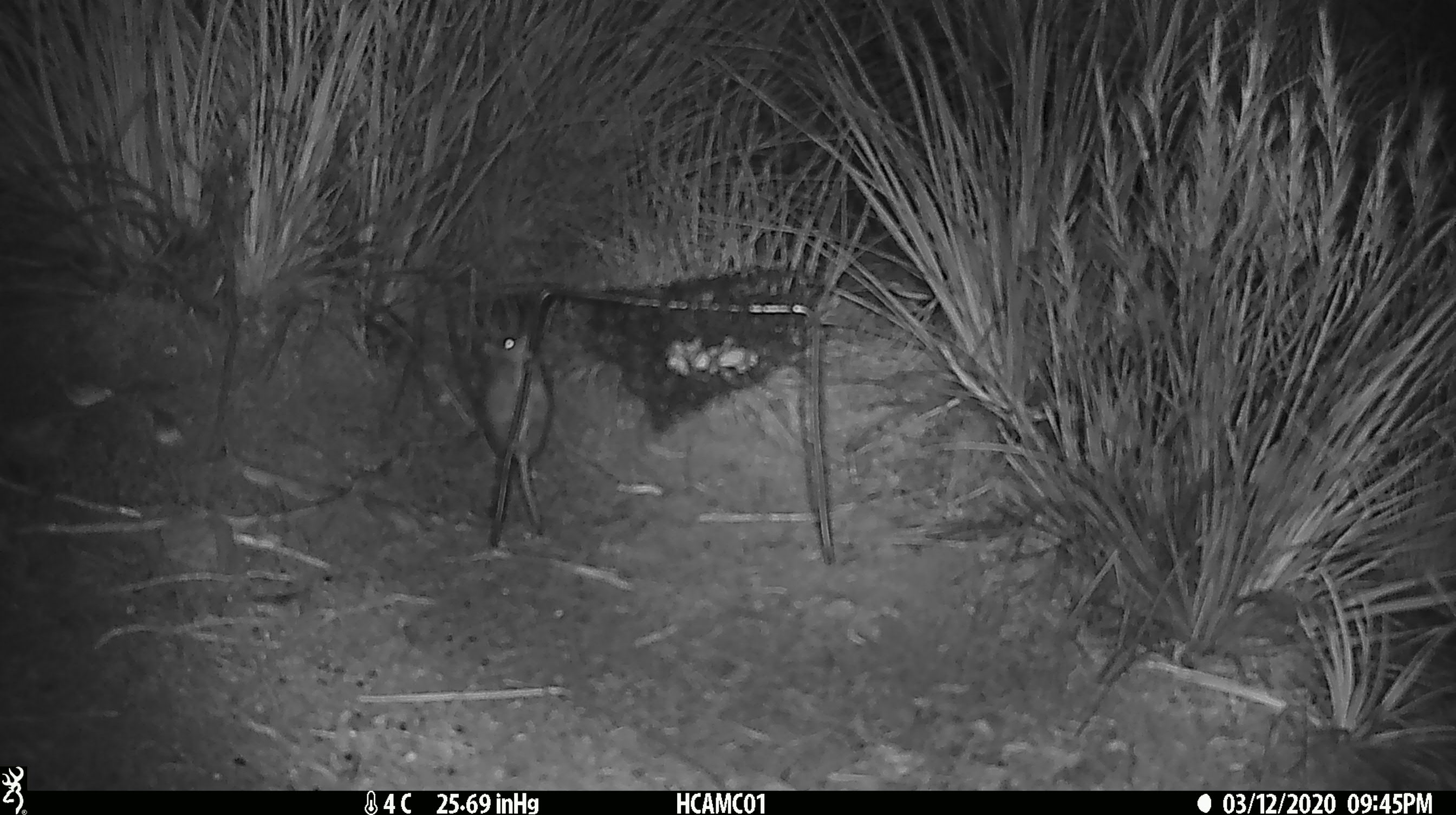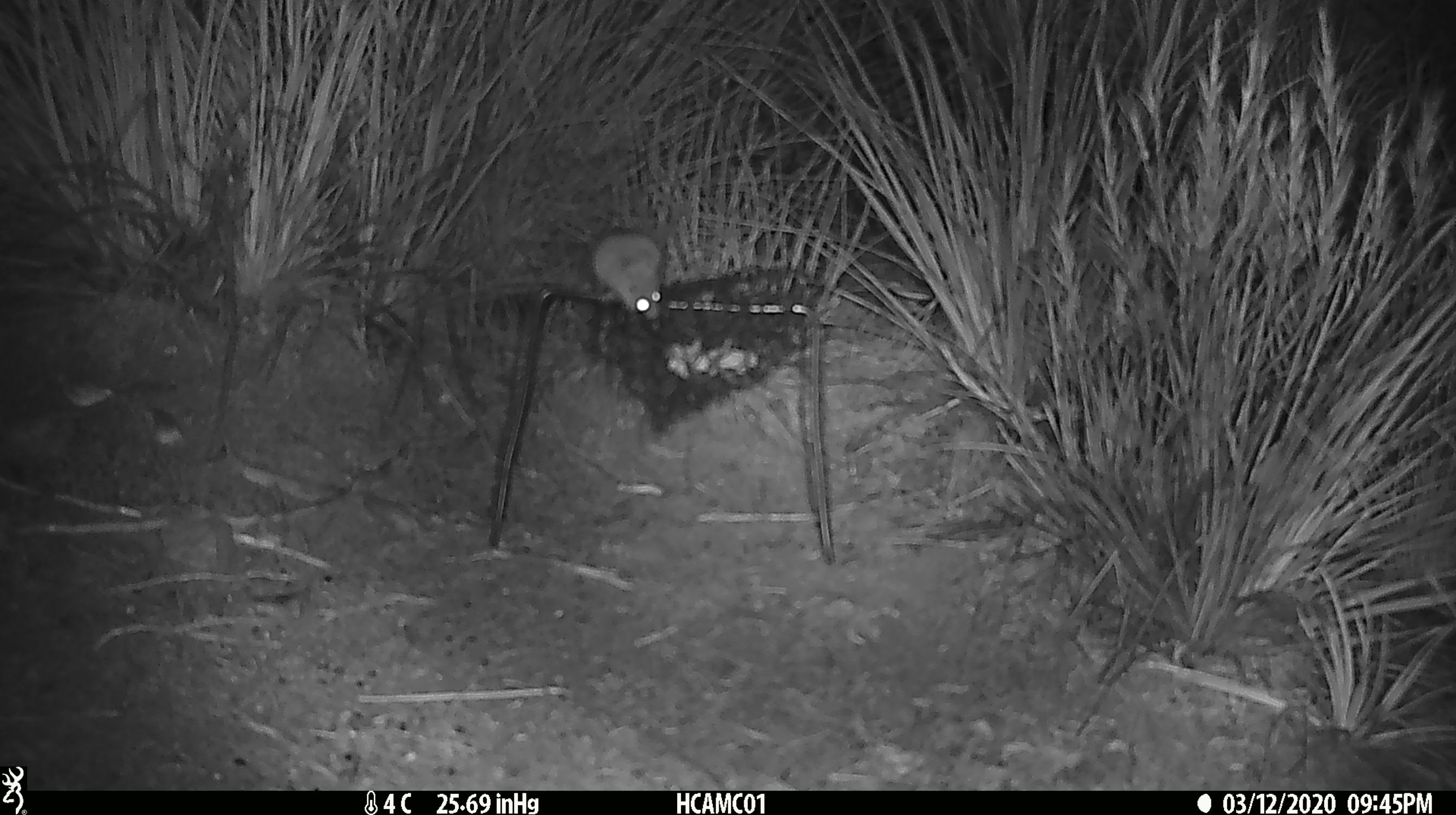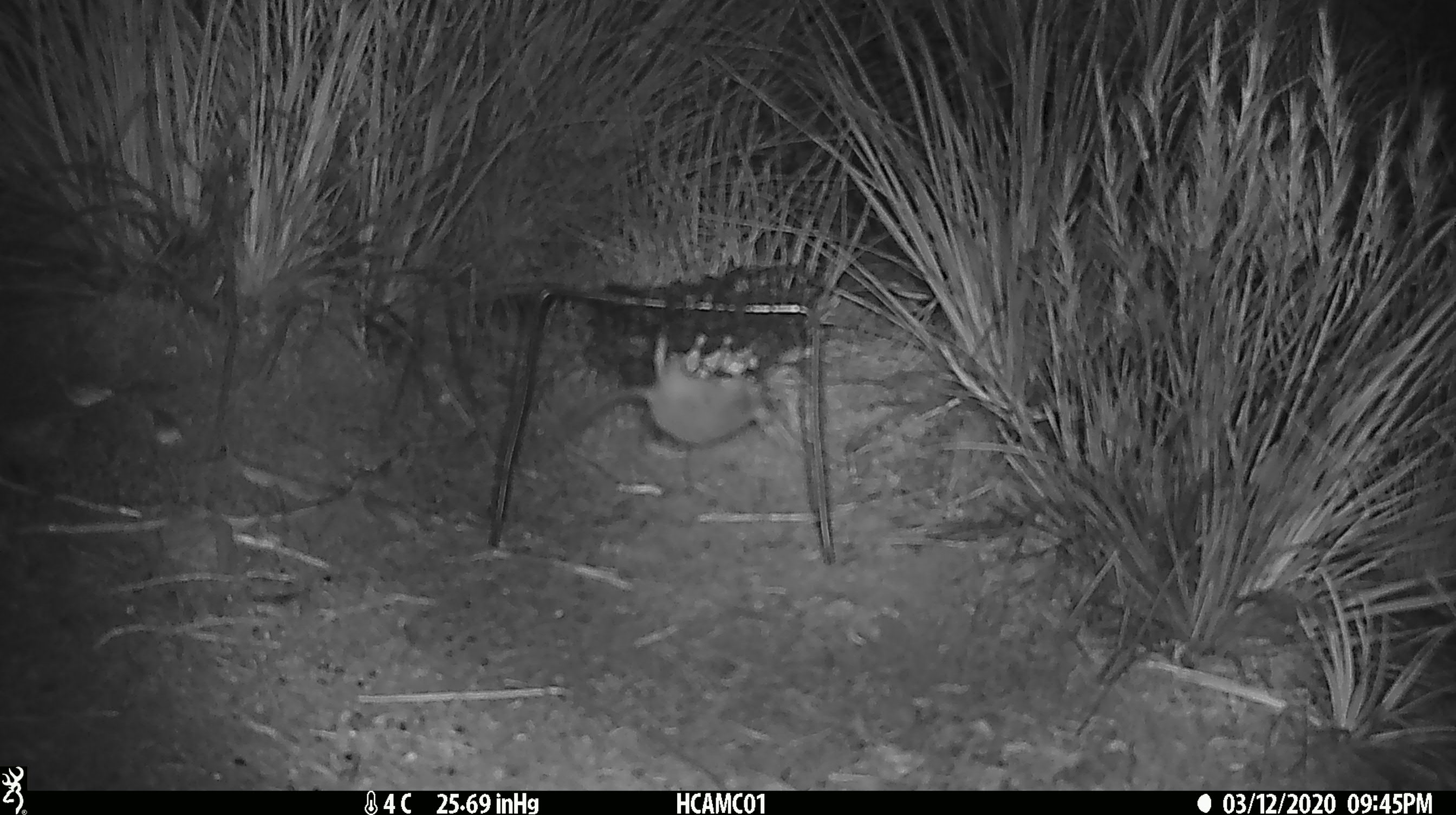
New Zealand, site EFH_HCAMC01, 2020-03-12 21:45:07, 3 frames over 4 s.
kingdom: Animalia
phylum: Chordata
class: Mammalia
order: Rodentia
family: Muridae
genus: Mus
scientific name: Mus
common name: mouse